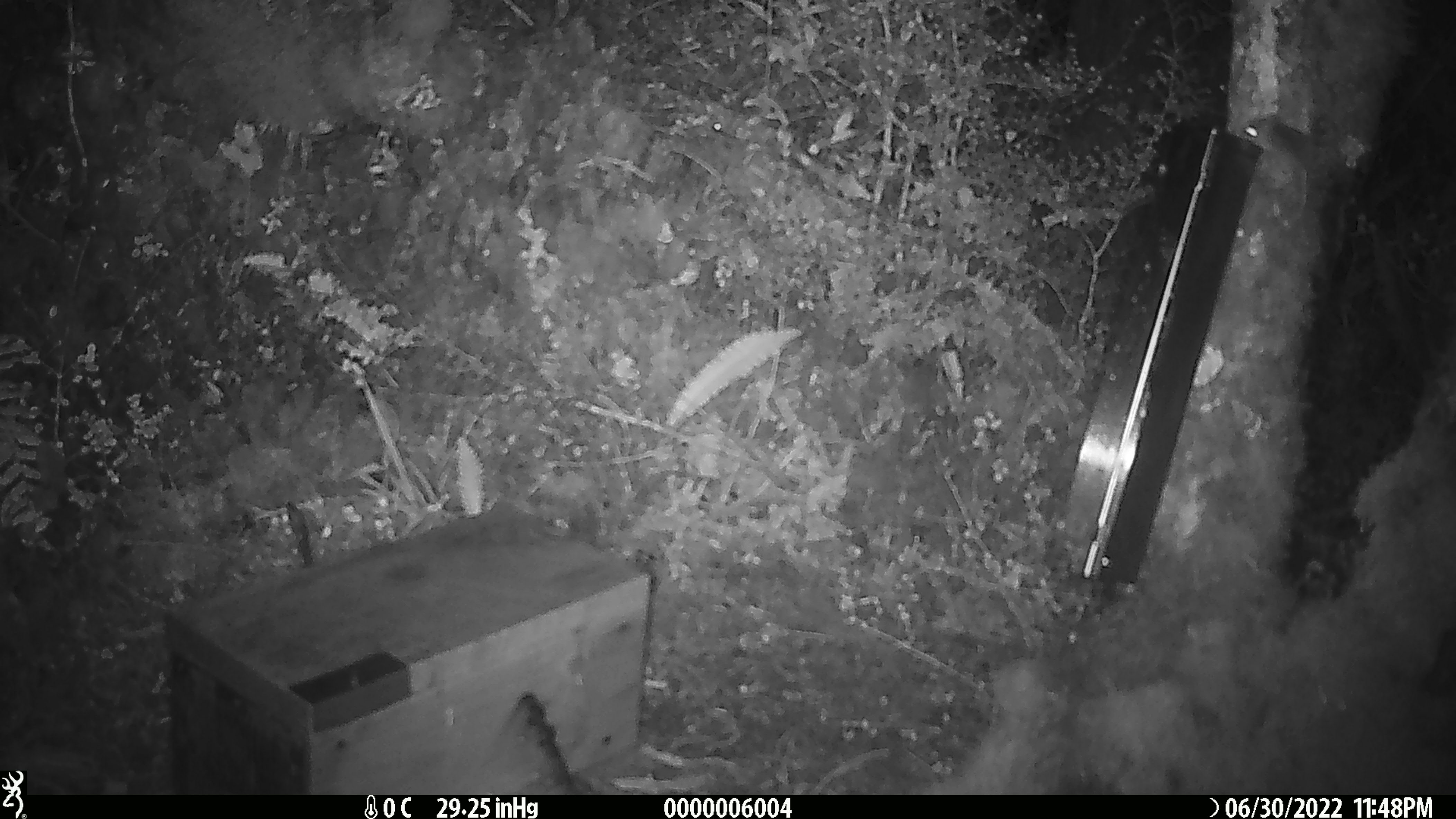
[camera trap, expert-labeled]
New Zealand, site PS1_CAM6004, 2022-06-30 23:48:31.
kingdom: Animalia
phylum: Chordata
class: Mammalia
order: Rodentia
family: Muridae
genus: Mus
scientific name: Mus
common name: mouse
Mouse (Mus).